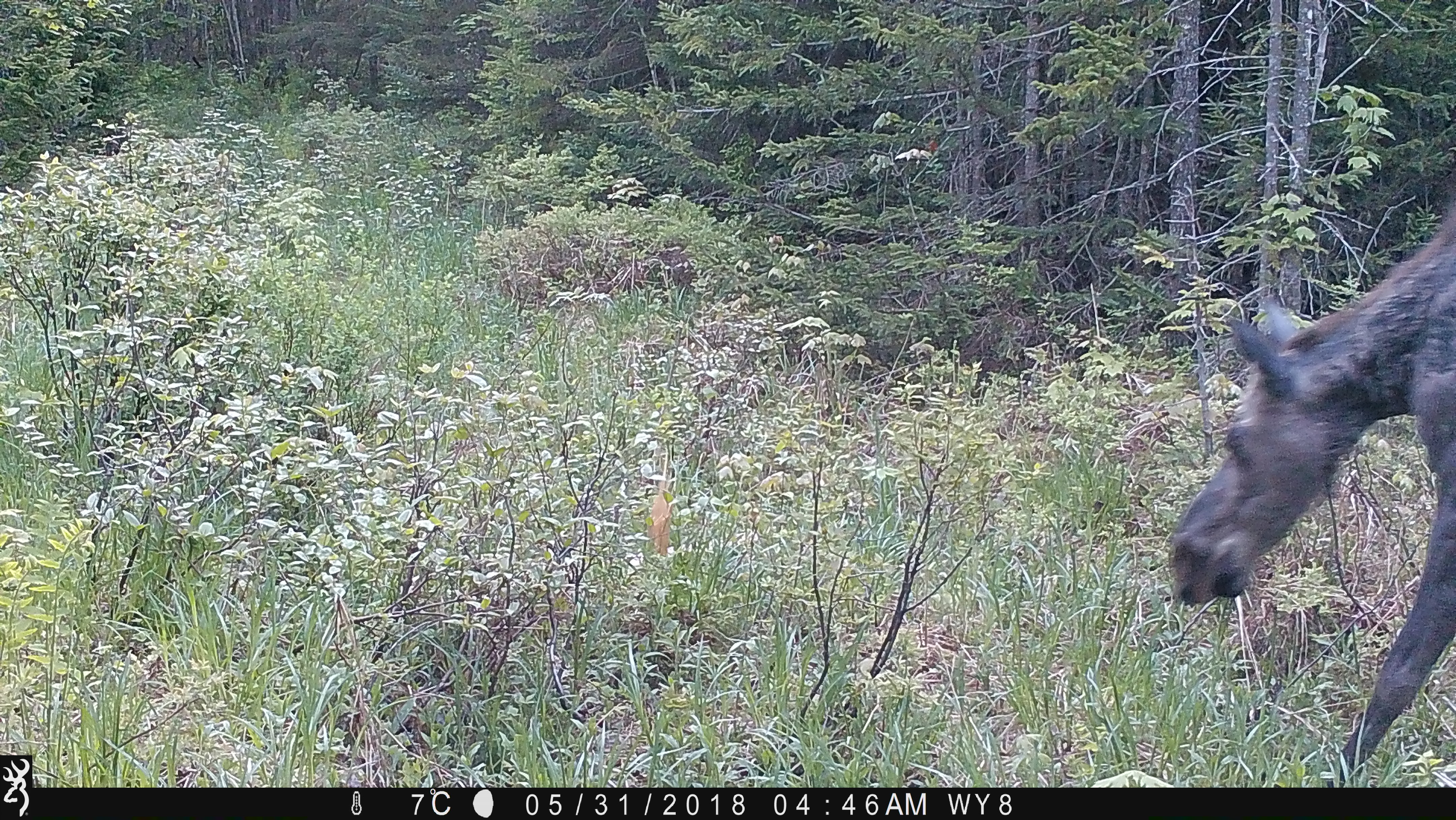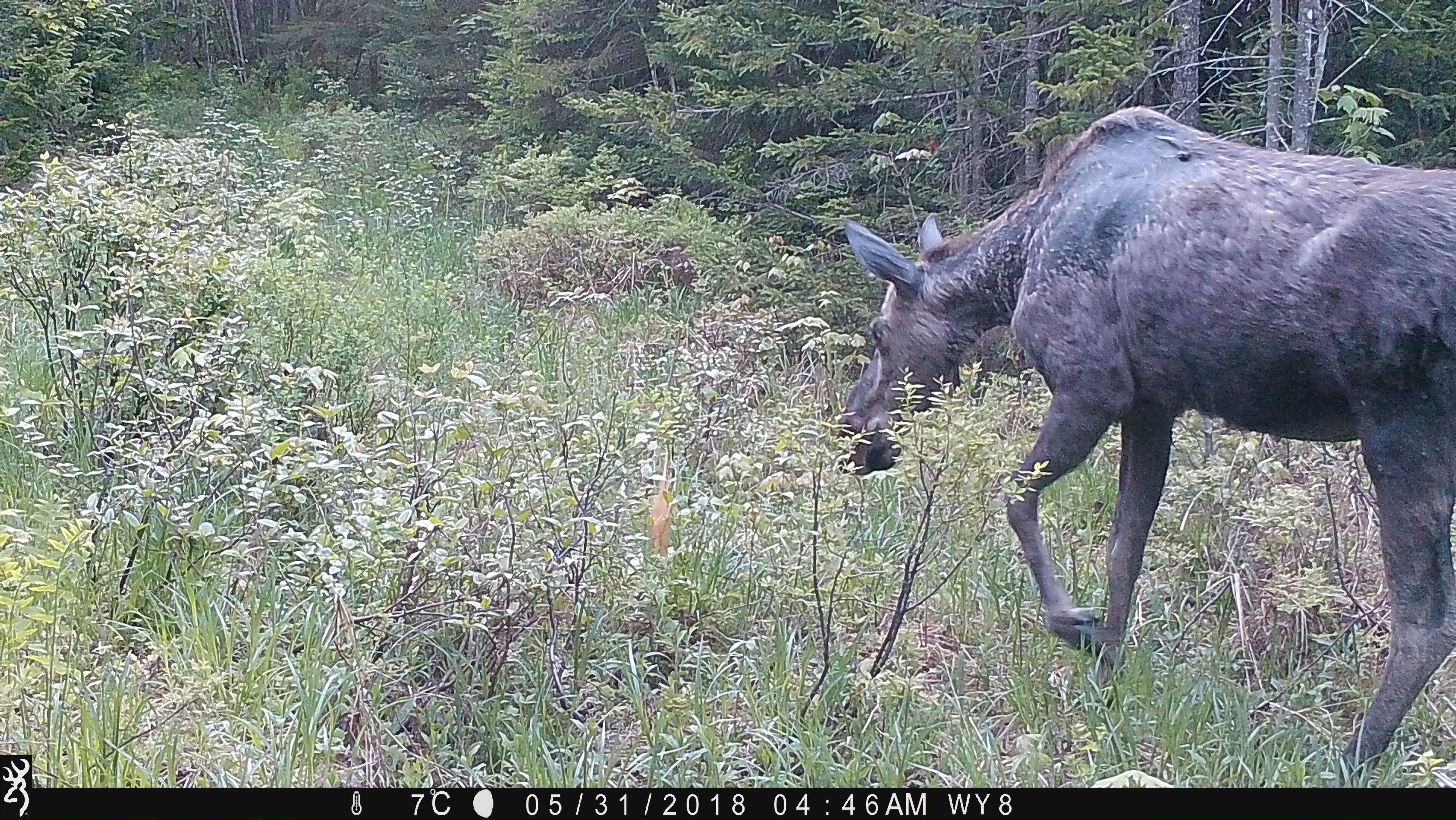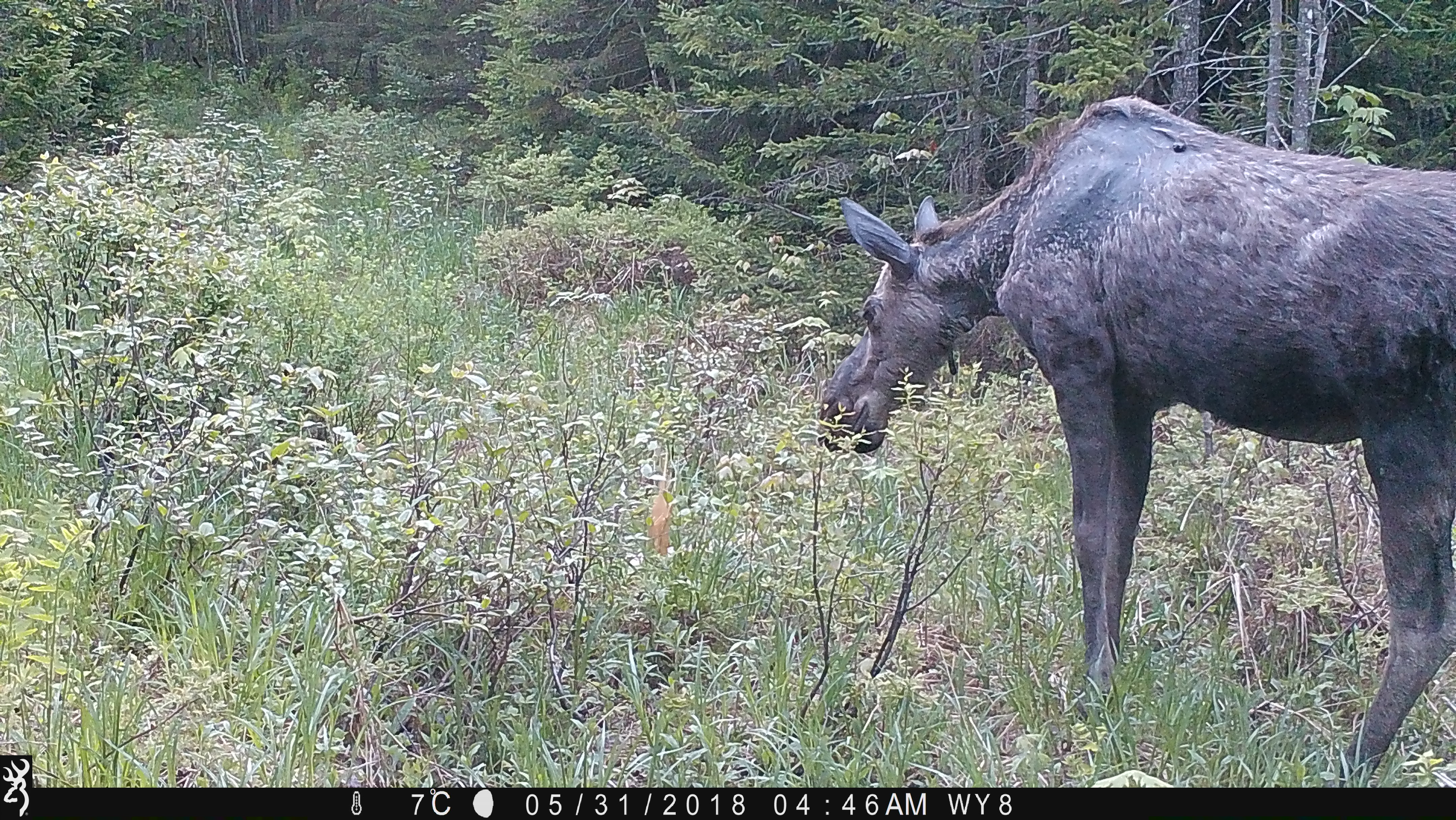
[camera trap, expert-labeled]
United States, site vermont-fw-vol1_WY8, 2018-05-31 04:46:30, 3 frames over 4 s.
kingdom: Animalia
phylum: Chordata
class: Mammalia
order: Artiodactyla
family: Cervidae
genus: Alces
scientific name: Alces alces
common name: moose